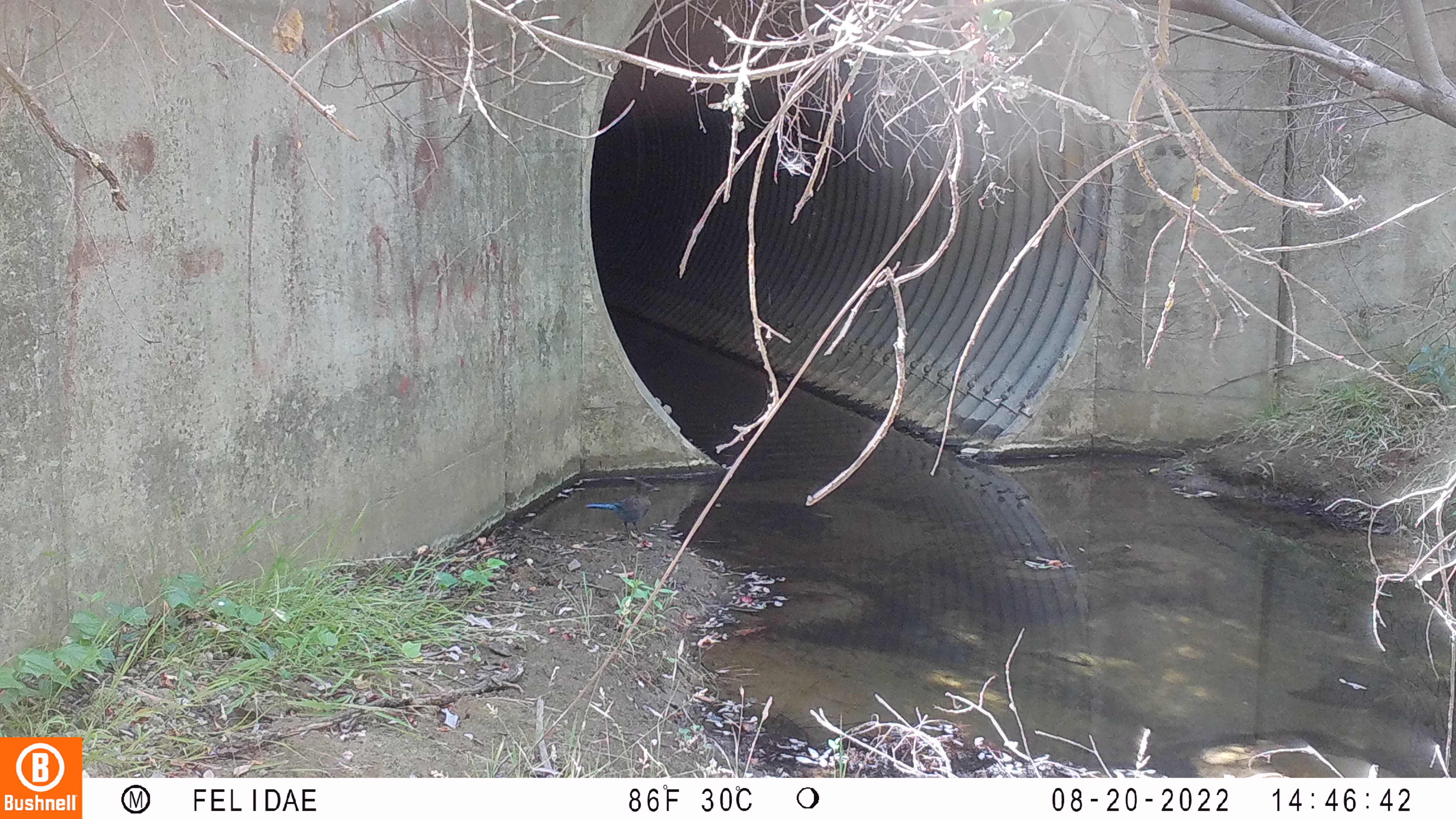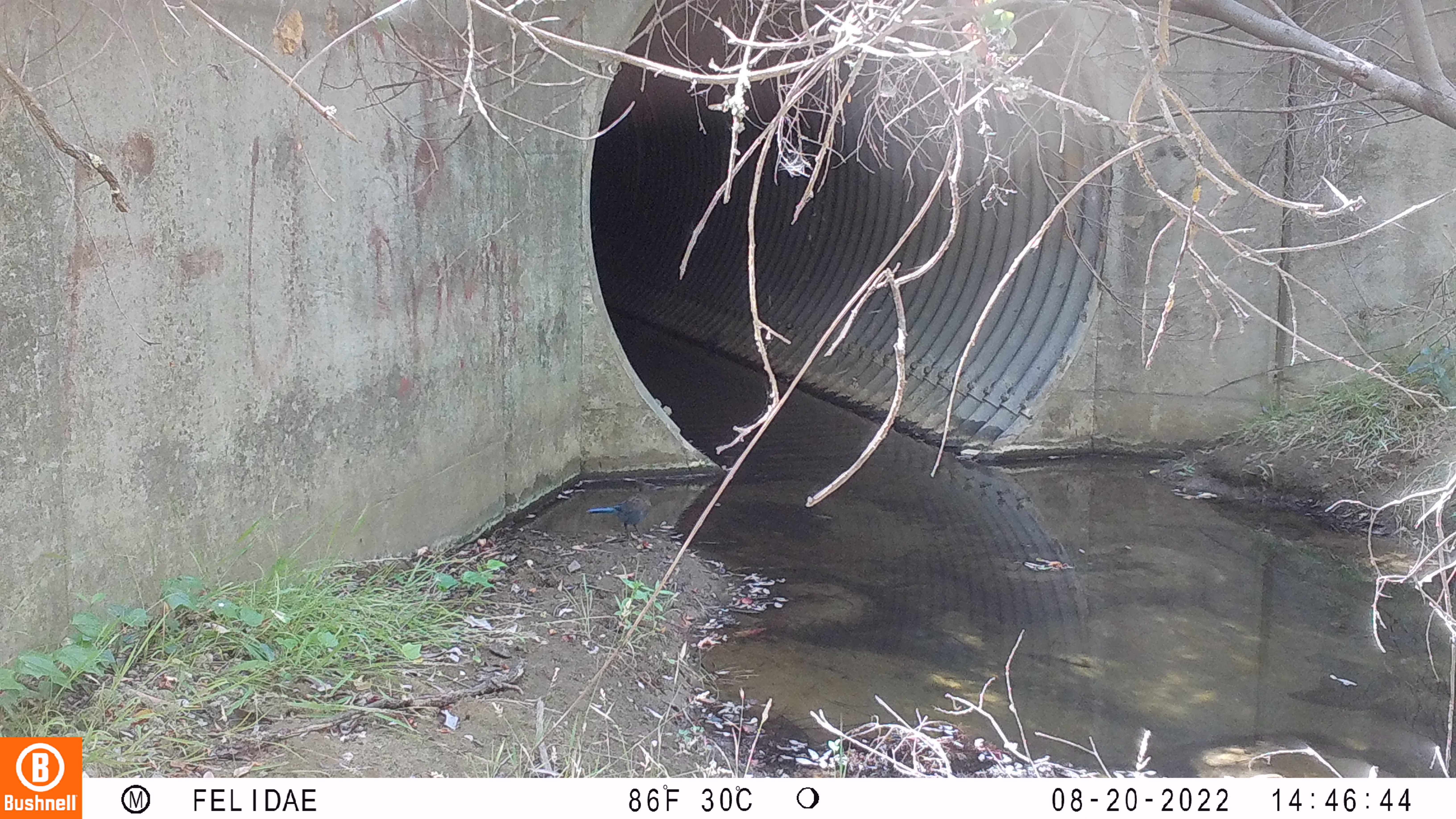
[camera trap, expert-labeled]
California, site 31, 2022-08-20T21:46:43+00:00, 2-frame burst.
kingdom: Animalia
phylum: Chordata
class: Aves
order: Passeriformes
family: Corvidae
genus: Cyanocitta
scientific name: Cyanocitta stelleri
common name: steller's jay